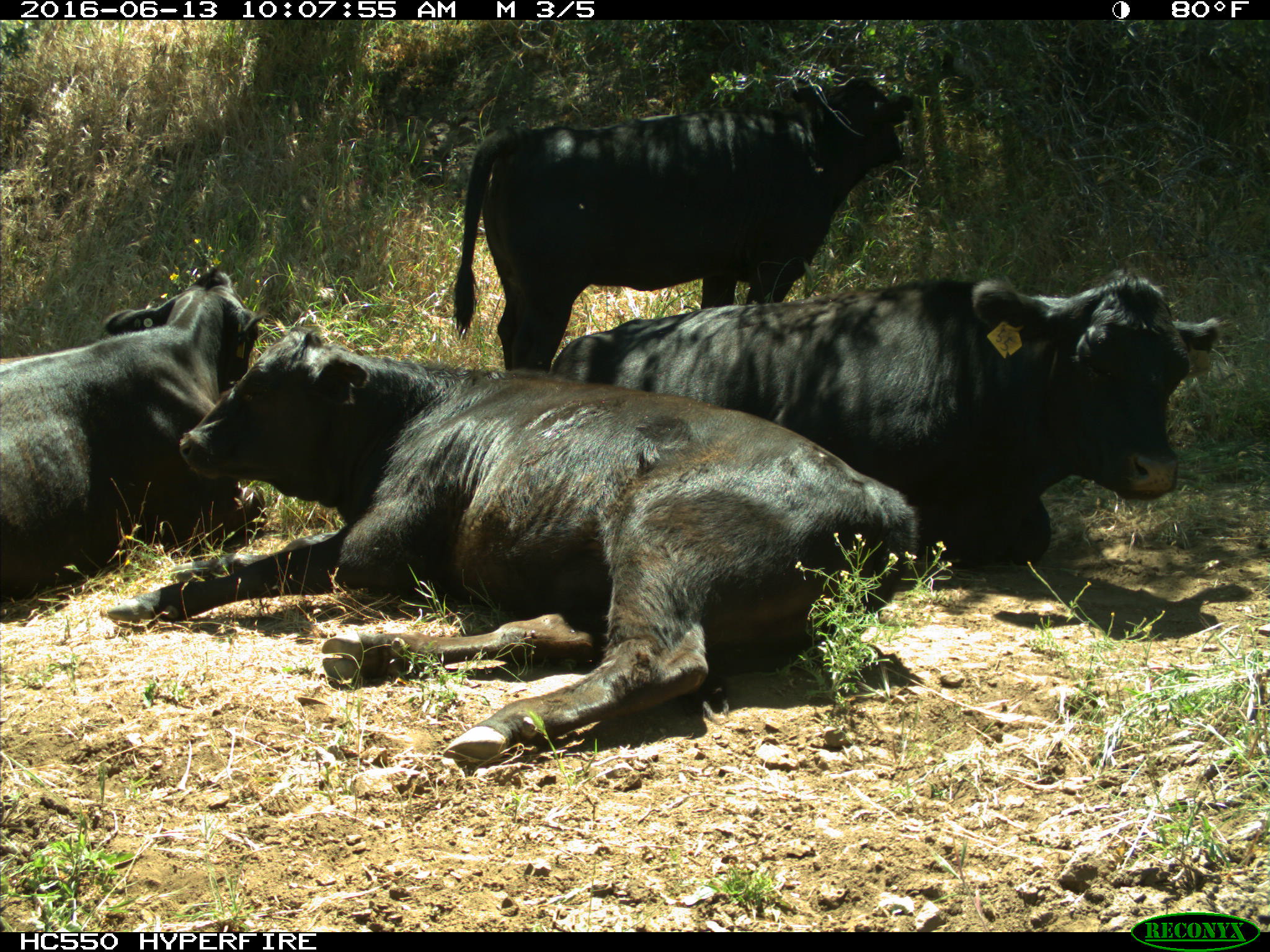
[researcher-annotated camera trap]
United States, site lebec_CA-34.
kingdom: Animalia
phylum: Chordata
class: Mammalia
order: Artiodactyla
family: Bovidae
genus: Bos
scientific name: Bos taurus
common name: domestic cow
Bos taurus (domestic cow).